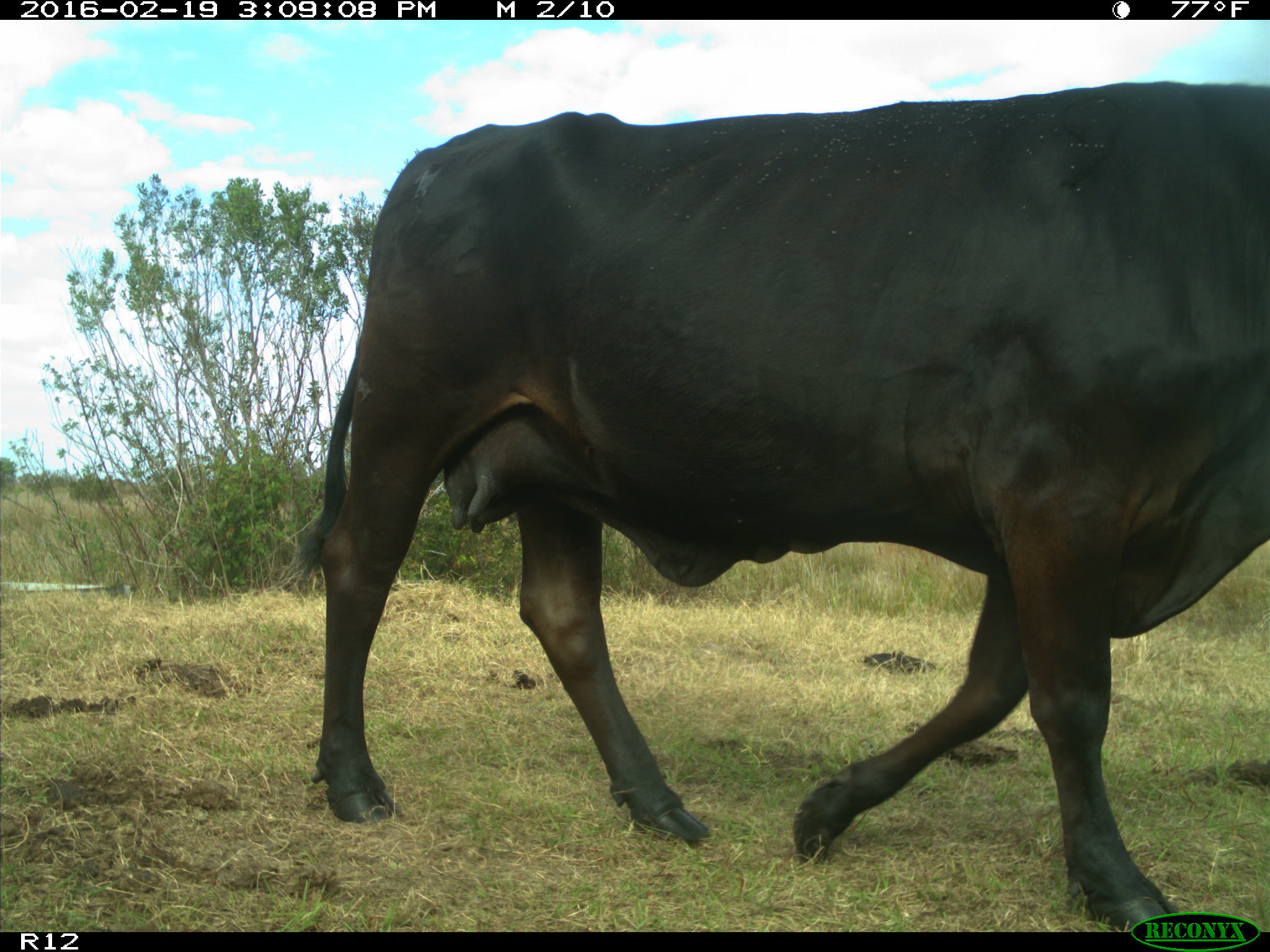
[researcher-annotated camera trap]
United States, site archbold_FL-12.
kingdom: Animalia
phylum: Chordata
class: Mammalia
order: Artiodactyla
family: Bovidae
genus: Bos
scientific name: Bos taurus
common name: domestic cow